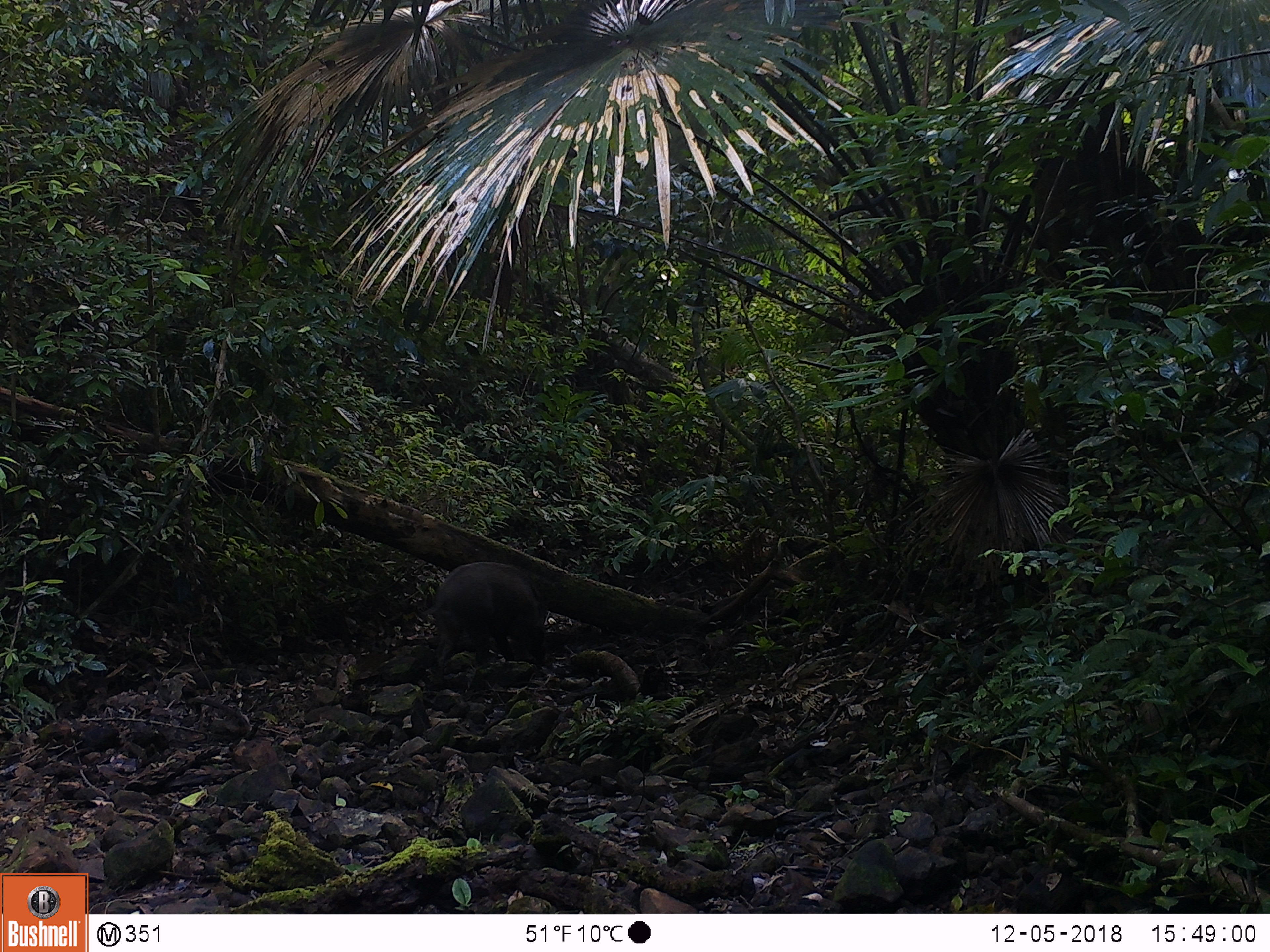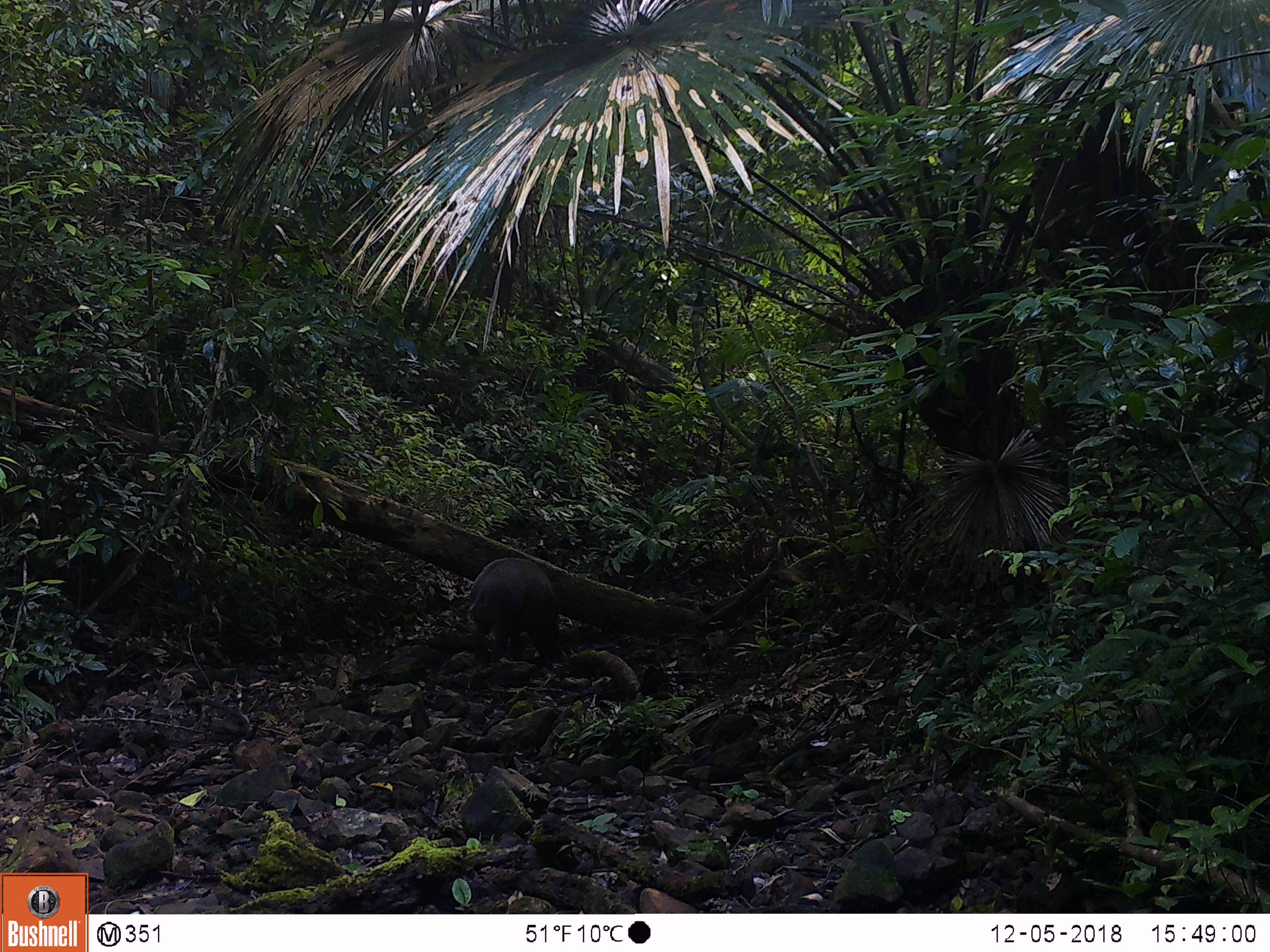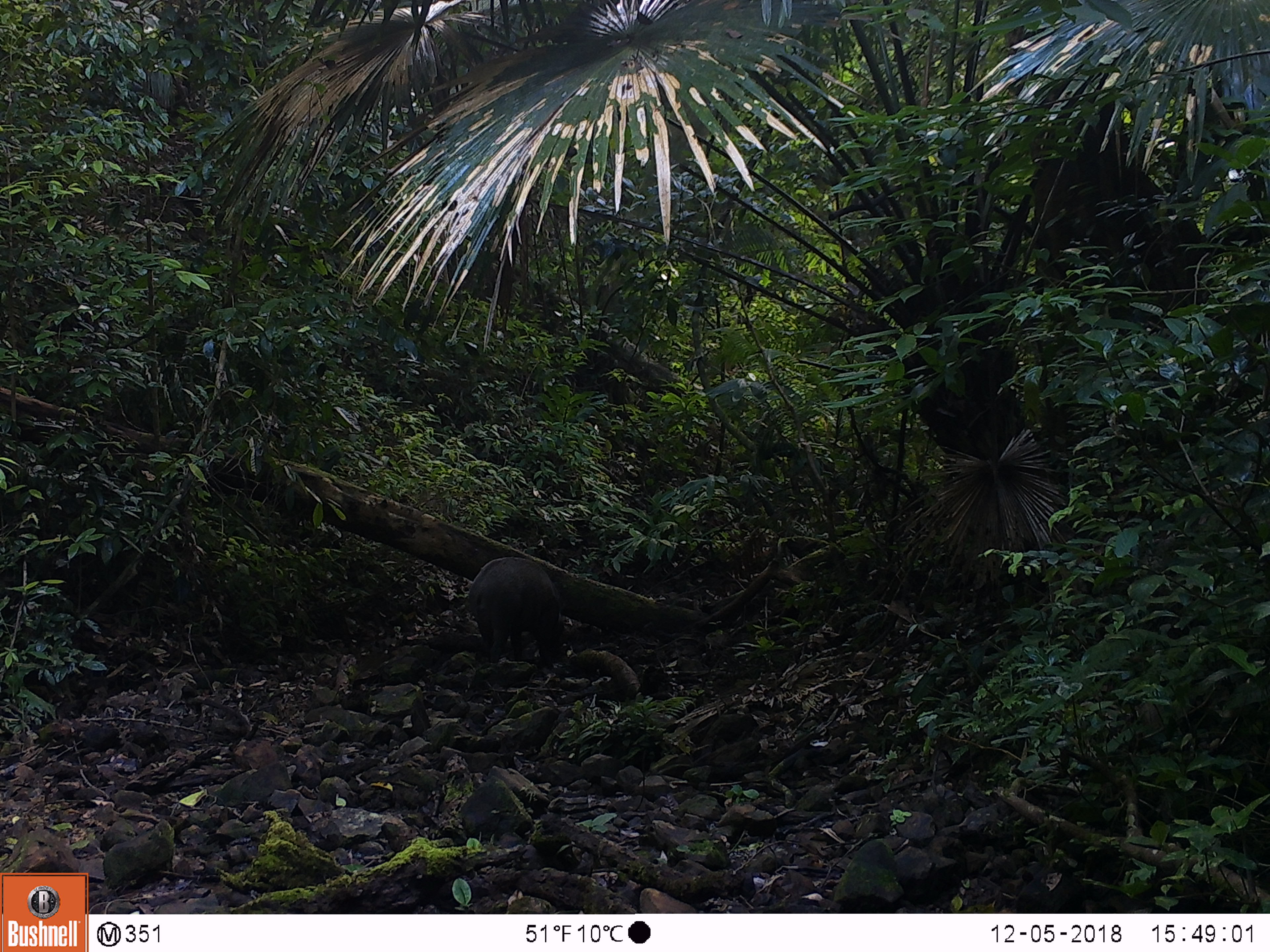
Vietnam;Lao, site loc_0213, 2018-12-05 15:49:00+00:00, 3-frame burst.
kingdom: Animalia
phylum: Chordata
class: Mammalia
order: Artiodactyla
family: Suidae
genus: Sus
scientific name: Sus scrofa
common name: eurasian wild pig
Eurasian wild pig (Sus scrofa). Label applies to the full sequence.